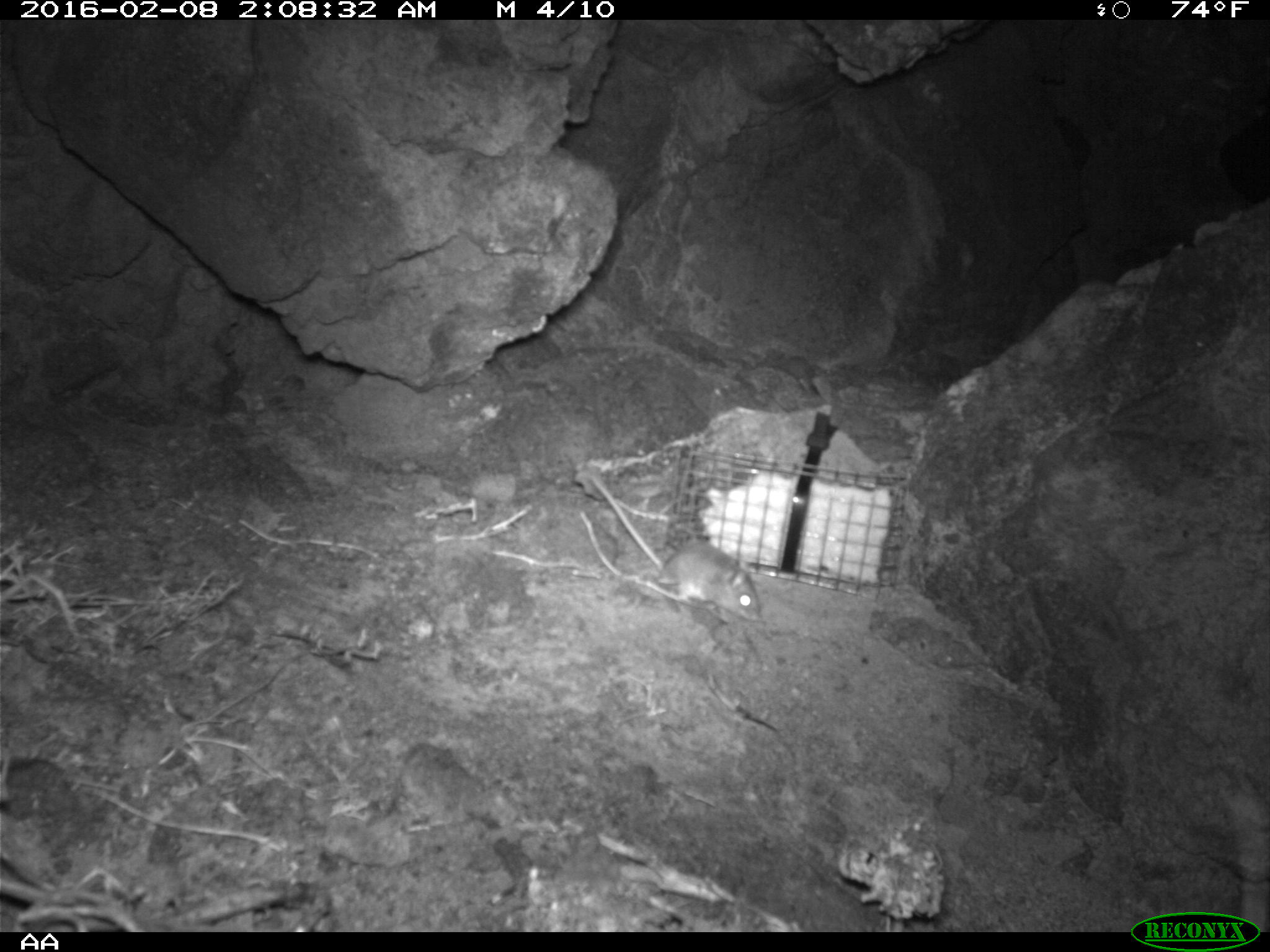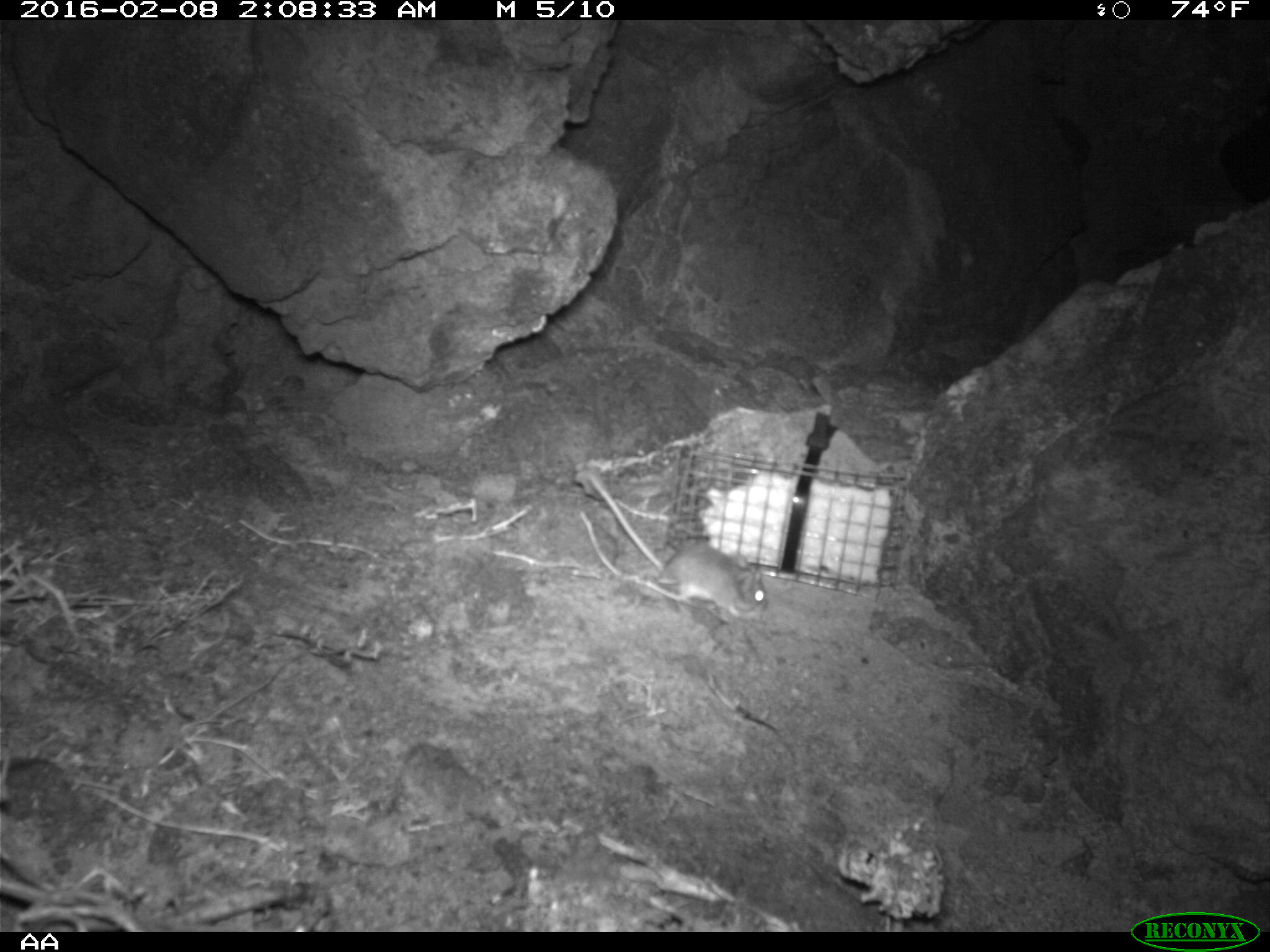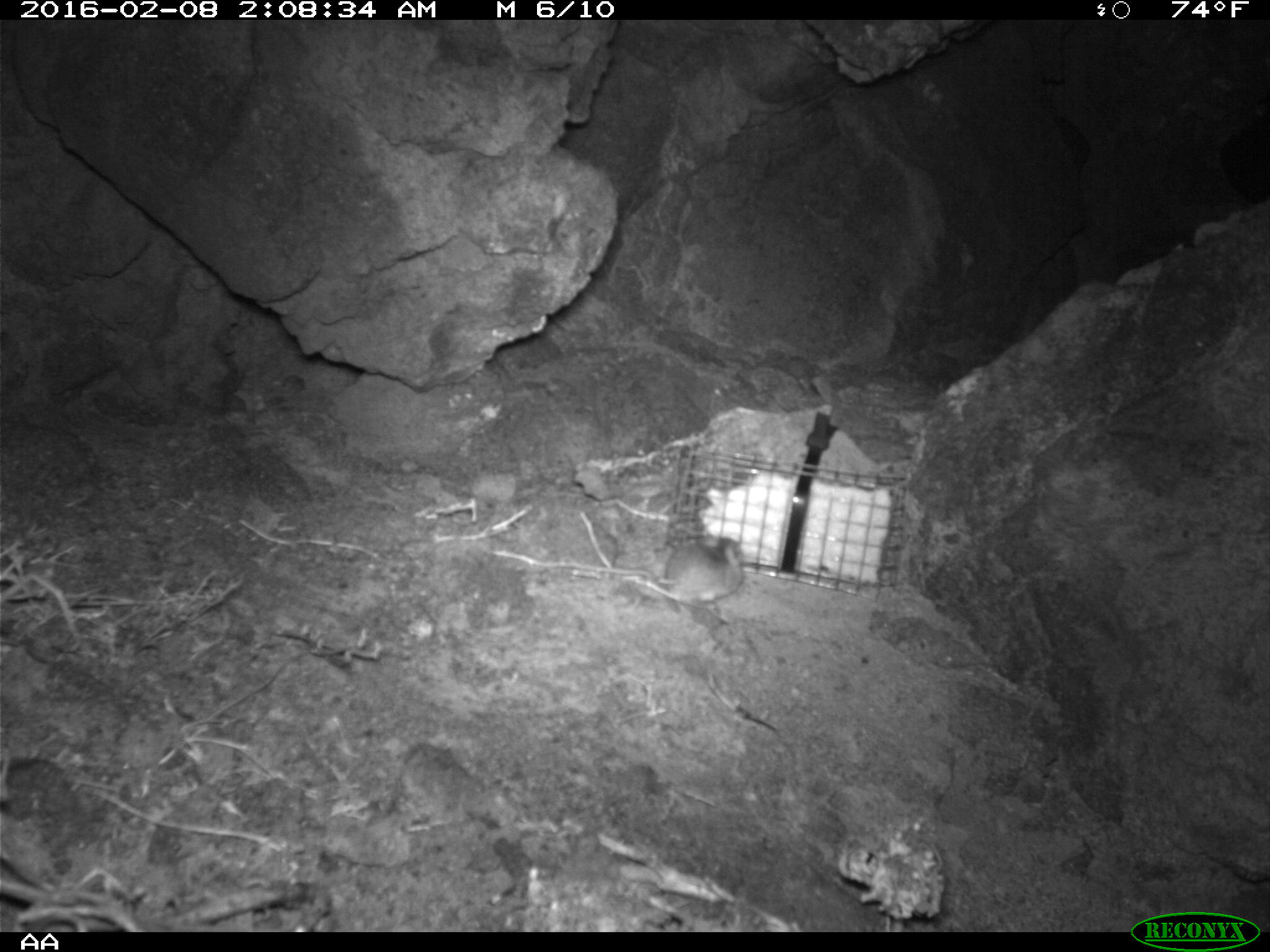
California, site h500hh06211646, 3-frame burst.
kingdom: Animalia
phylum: Chordata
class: Mammalia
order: Rodentia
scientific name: Rodentia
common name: rodent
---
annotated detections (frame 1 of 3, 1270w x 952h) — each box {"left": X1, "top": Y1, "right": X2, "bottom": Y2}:
rodent: {"left": 591, "top": 469, "right": 762, "bottom": 622}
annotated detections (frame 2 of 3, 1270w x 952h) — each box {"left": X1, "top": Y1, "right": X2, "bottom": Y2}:
rodent: {"left": 585, "top": 471, "right": 770, "bottom": 620}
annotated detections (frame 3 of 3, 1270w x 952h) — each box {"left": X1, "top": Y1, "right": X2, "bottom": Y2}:
rodent: {"left": 540, "top": 531, "right": 740, "bottom": 604}